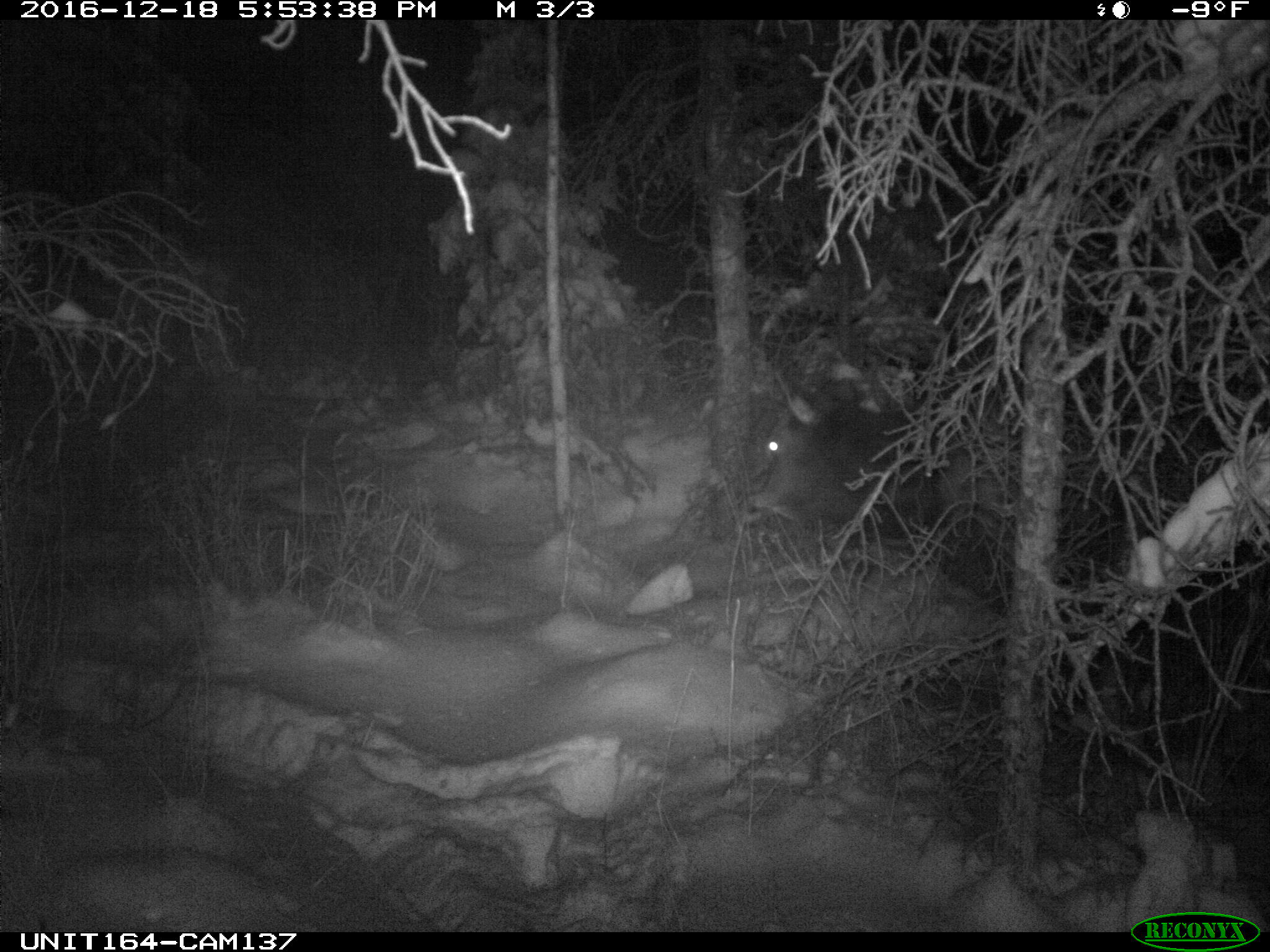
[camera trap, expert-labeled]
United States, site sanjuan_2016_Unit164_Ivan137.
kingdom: Animalia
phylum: Chordata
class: Mammalia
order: Artiodactyla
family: Cervidae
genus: Cervus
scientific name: Cervus elaphus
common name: red deer